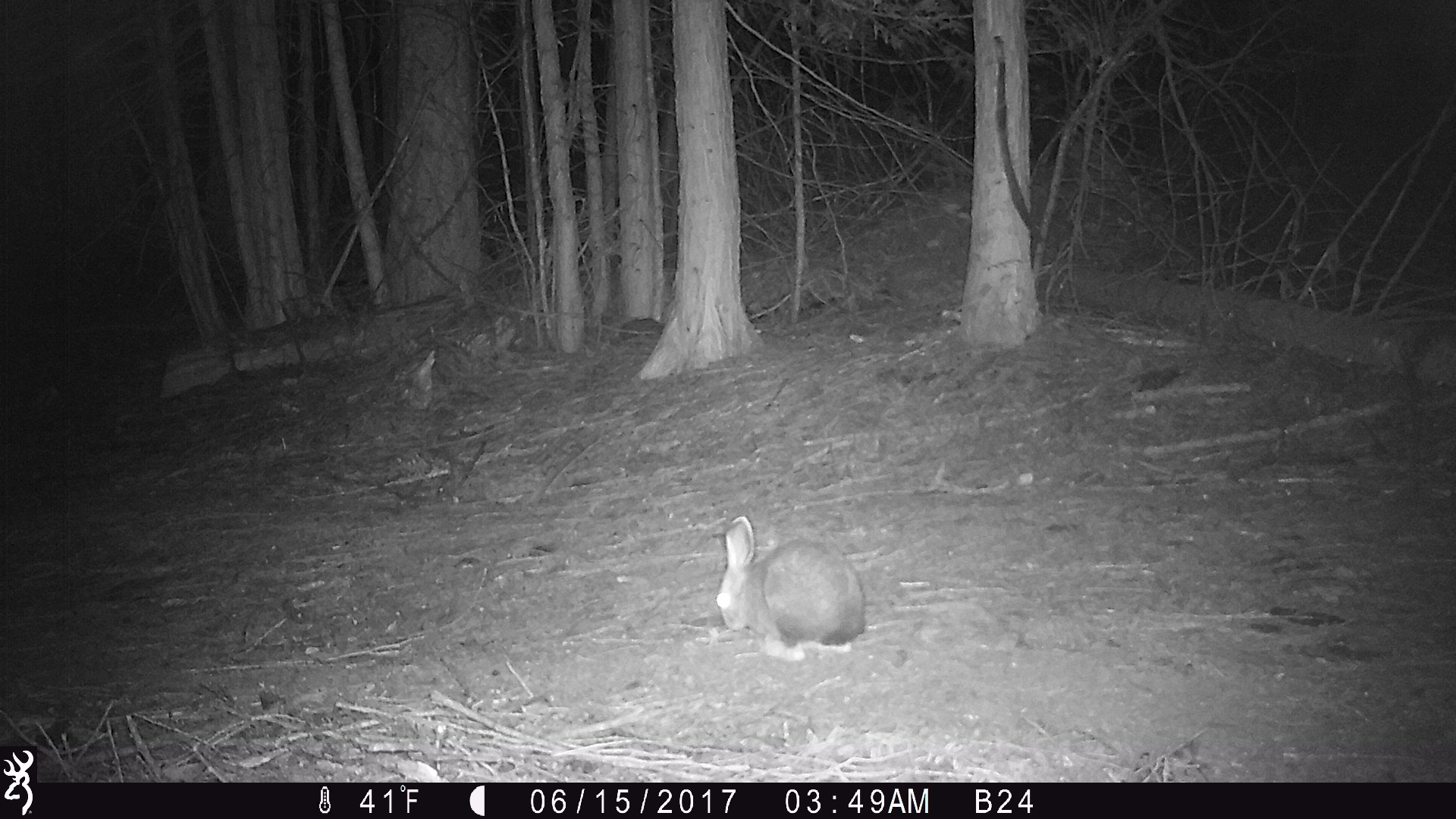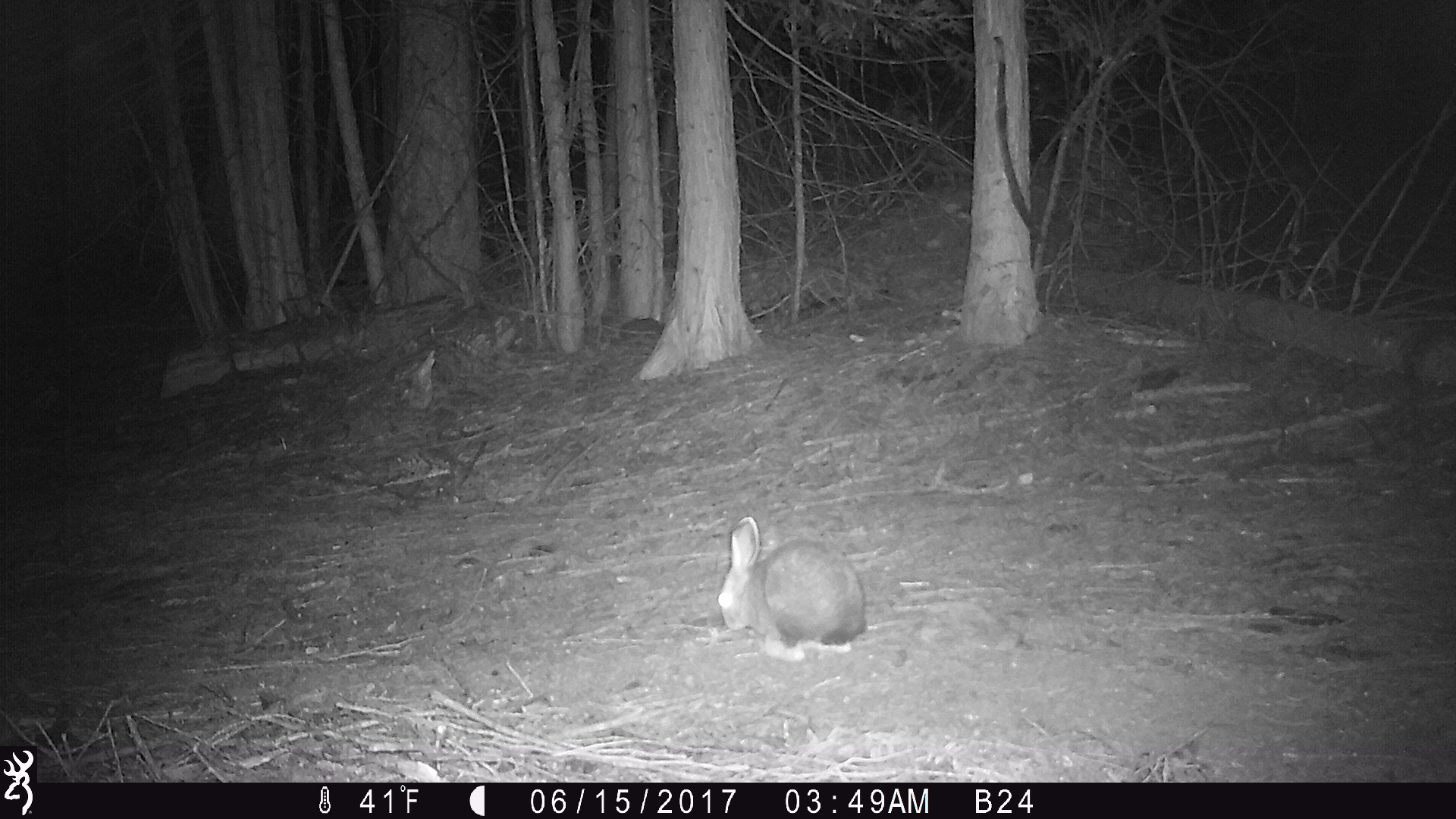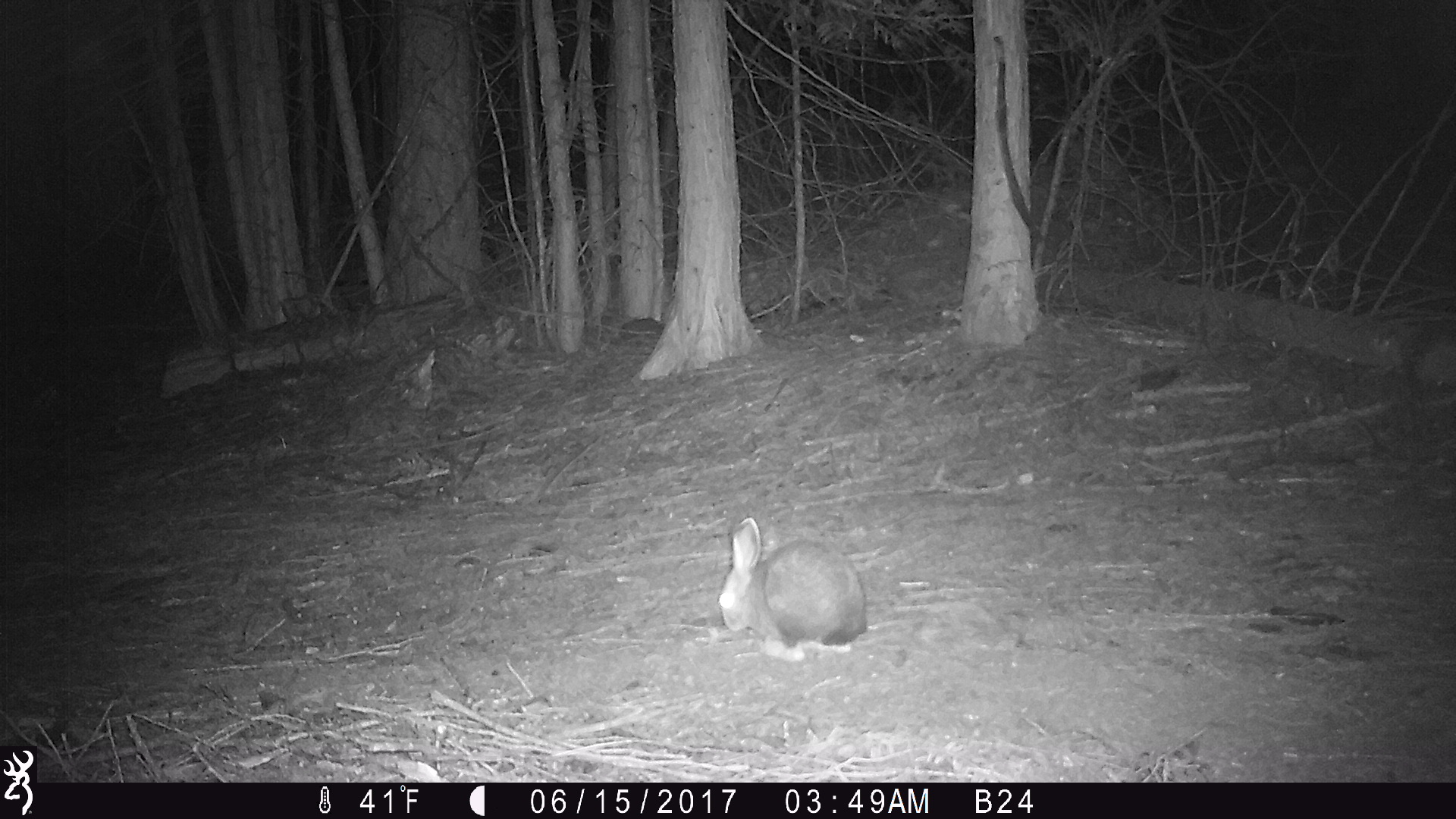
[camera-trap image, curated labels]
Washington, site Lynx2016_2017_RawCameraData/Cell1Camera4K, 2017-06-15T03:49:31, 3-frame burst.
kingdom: Animalia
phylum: Chordata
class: Mammalia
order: Lagomorpha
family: Leporidae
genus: Lepus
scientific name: Lepus americanus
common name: snowshoe hare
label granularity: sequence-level